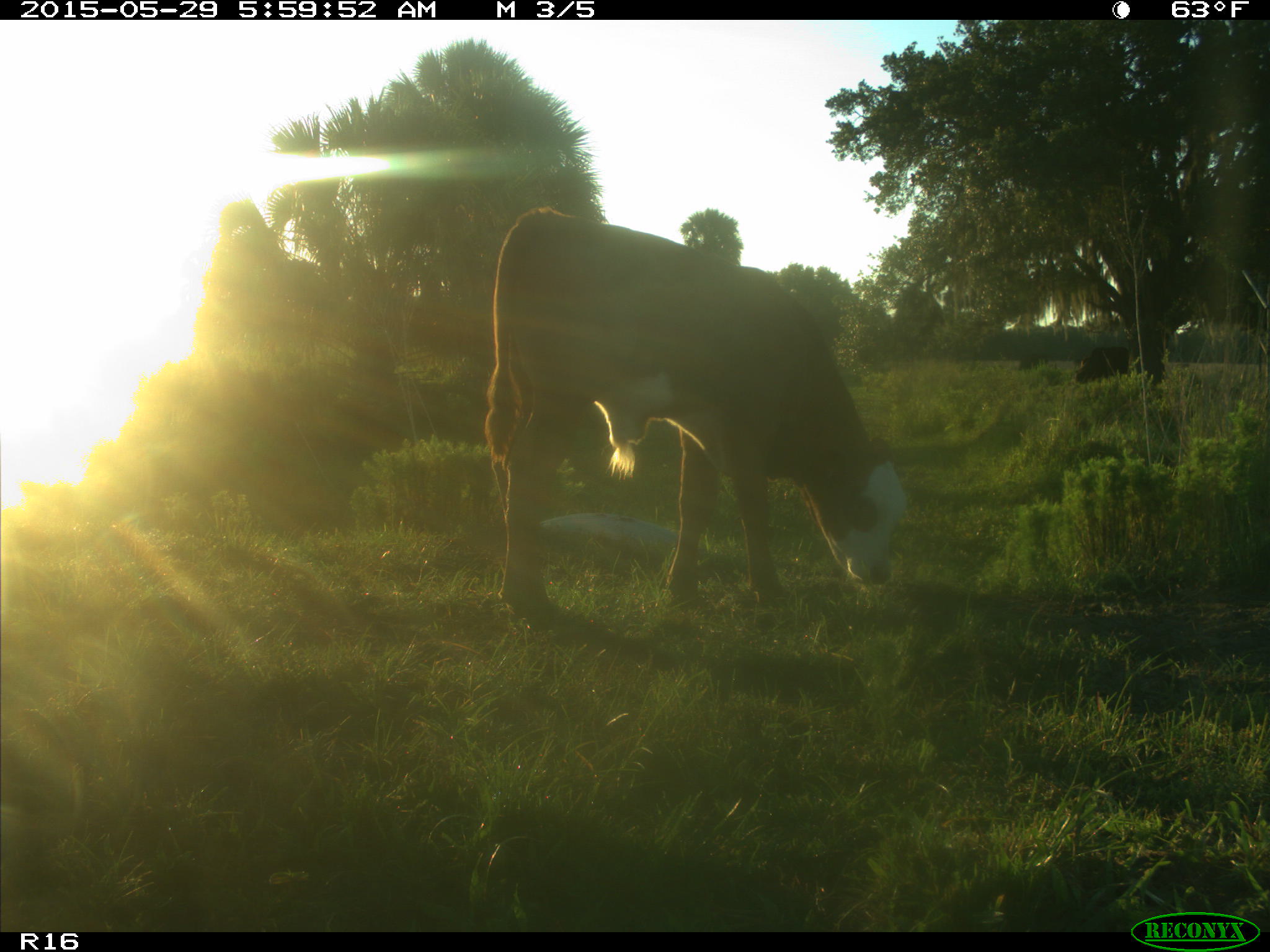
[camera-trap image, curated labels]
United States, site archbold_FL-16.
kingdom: Animalia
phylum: Chordata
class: Mammalia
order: Artiodactyla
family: Bovidae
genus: Bos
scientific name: Bos taurus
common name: domestic cow